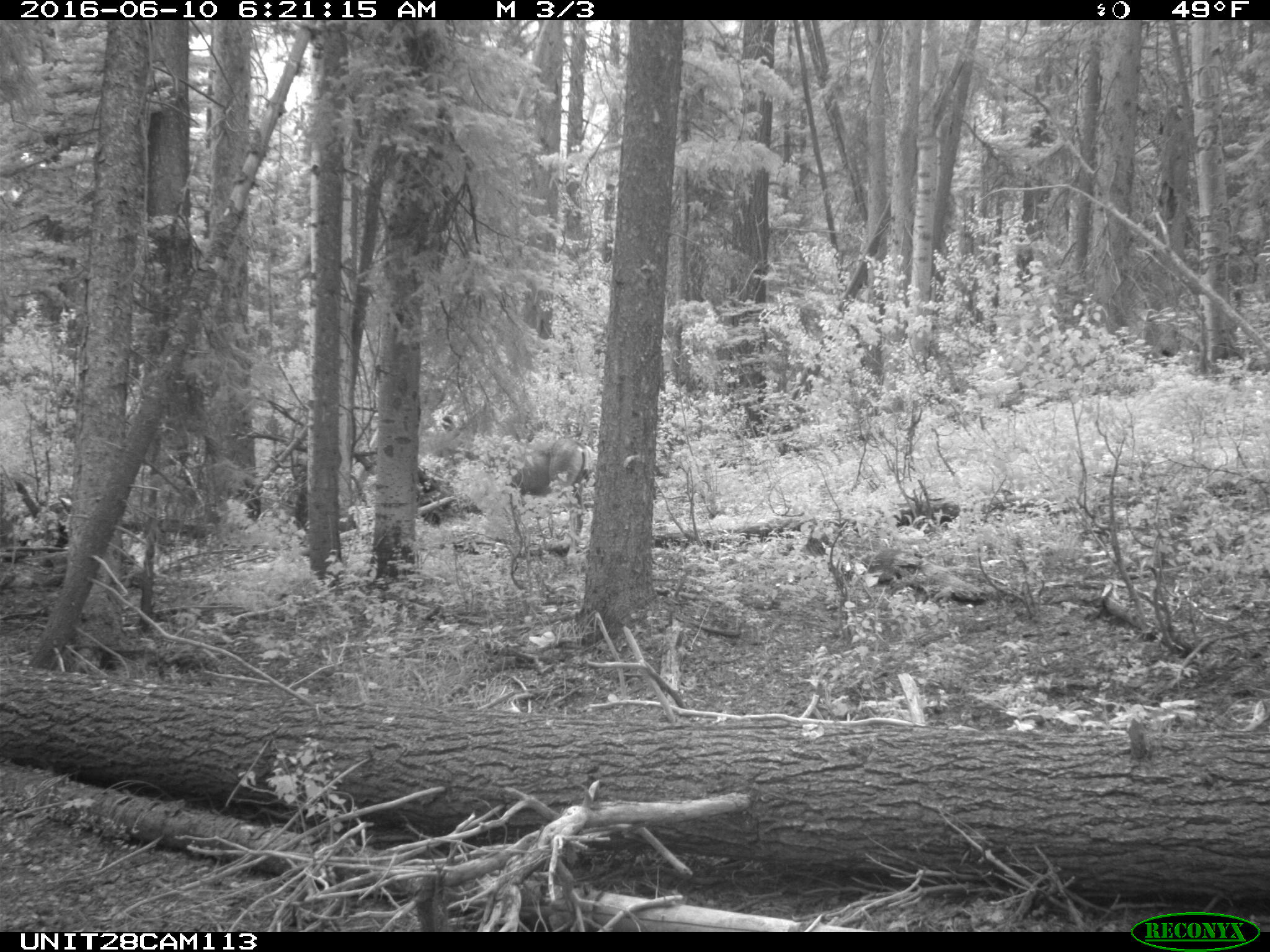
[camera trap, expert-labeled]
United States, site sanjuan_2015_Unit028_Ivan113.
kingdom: Animalia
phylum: Chordata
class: Mammalia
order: Artiodactyla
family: Cervidae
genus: Odocoileus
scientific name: Odocoileus hemionus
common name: mule deer